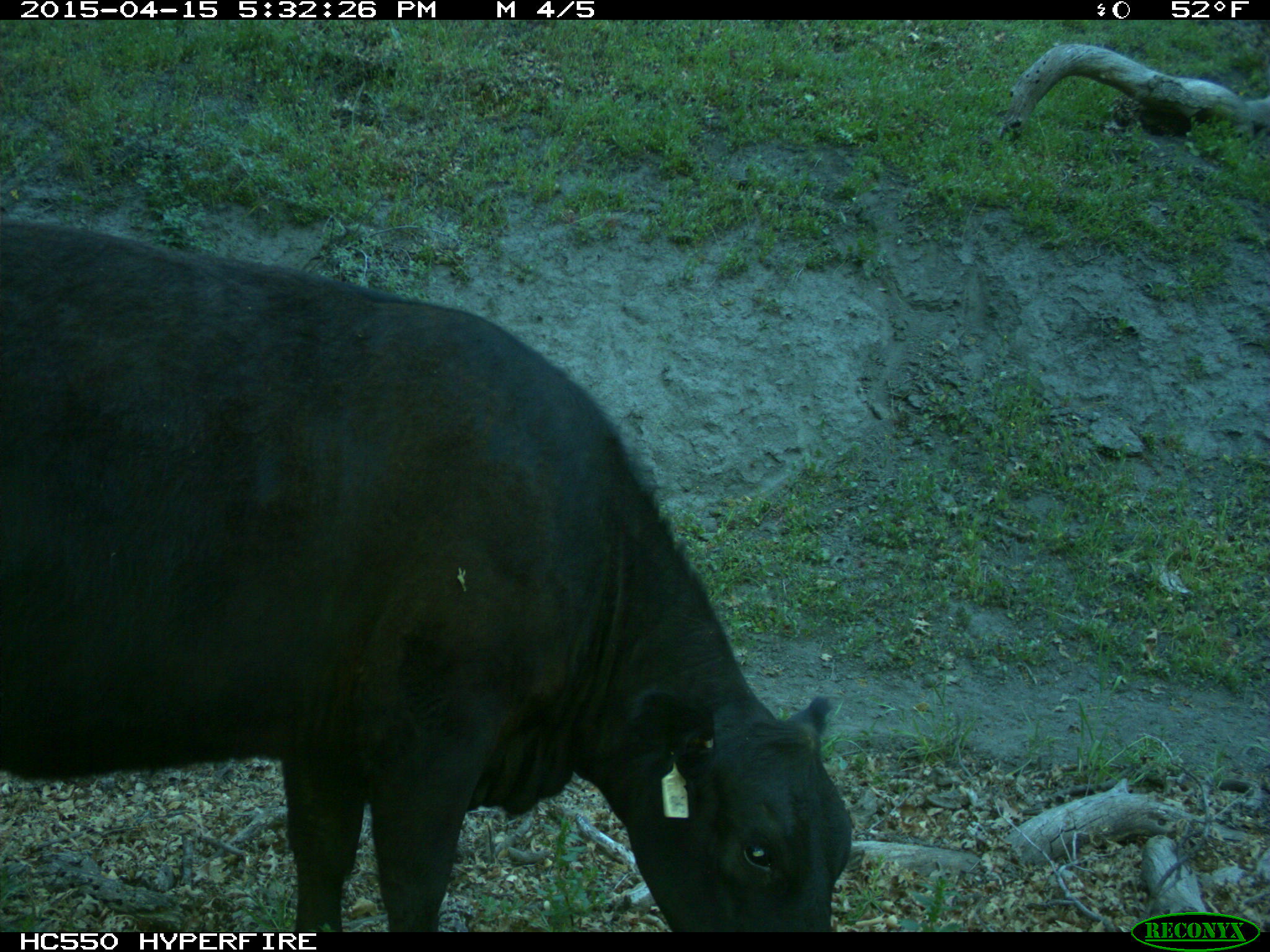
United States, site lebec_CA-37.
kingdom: Animalia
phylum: Chordata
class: Mammalia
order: Artiodactyla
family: Bovidae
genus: Bos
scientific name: Bos taurus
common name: domestic cow